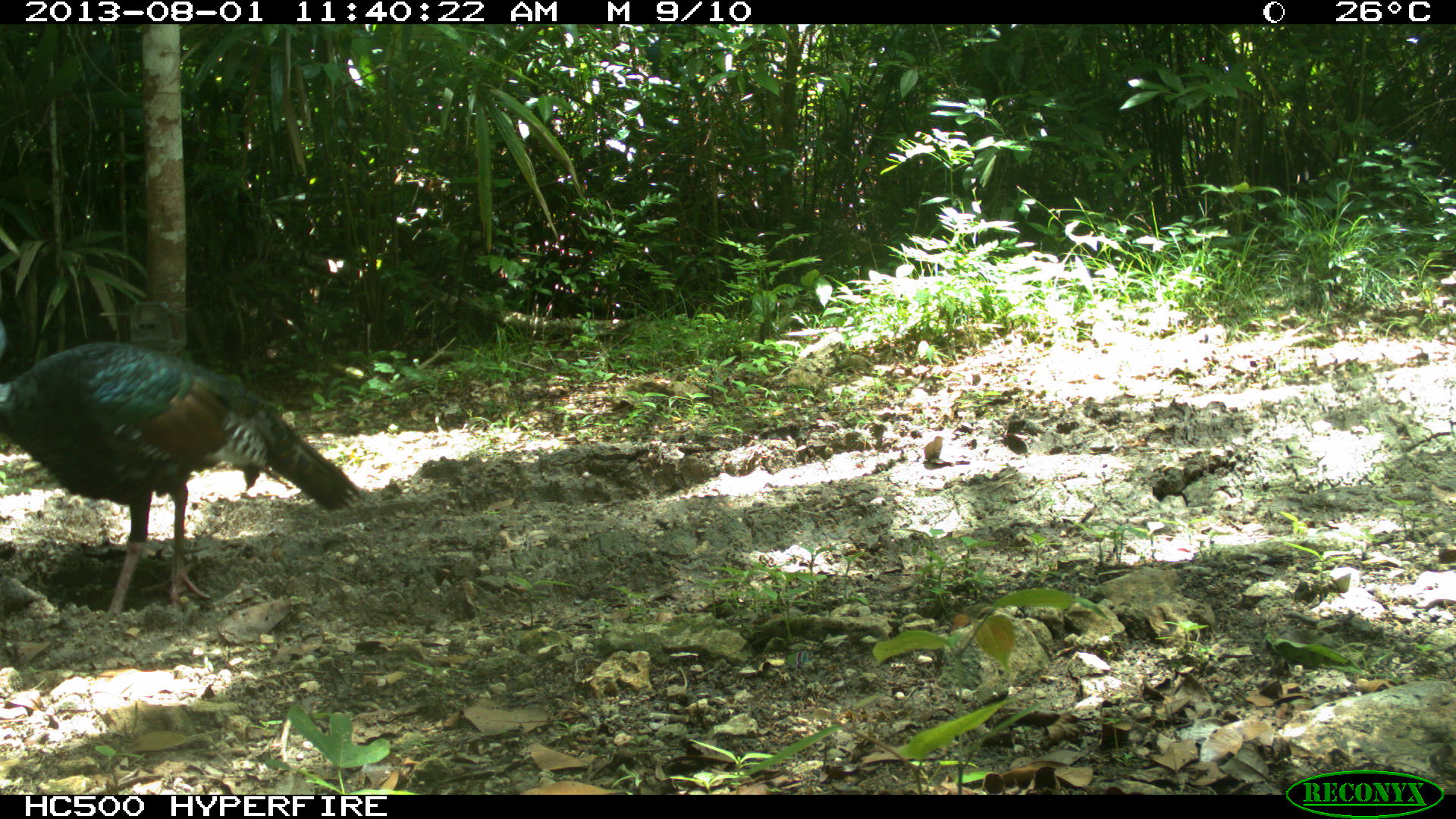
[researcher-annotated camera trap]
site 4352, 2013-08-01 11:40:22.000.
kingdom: Animalia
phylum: Chordata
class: Aves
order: Galliformes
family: Phasianidae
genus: Meleagris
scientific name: Meleagris ocellata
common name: ocellated turkey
Meleagris ocellata (ocellated turkey), count 1, sex male.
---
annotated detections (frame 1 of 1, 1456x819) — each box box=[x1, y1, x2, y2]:
meleagris ocellata: box=[0, 314, 364, 619]